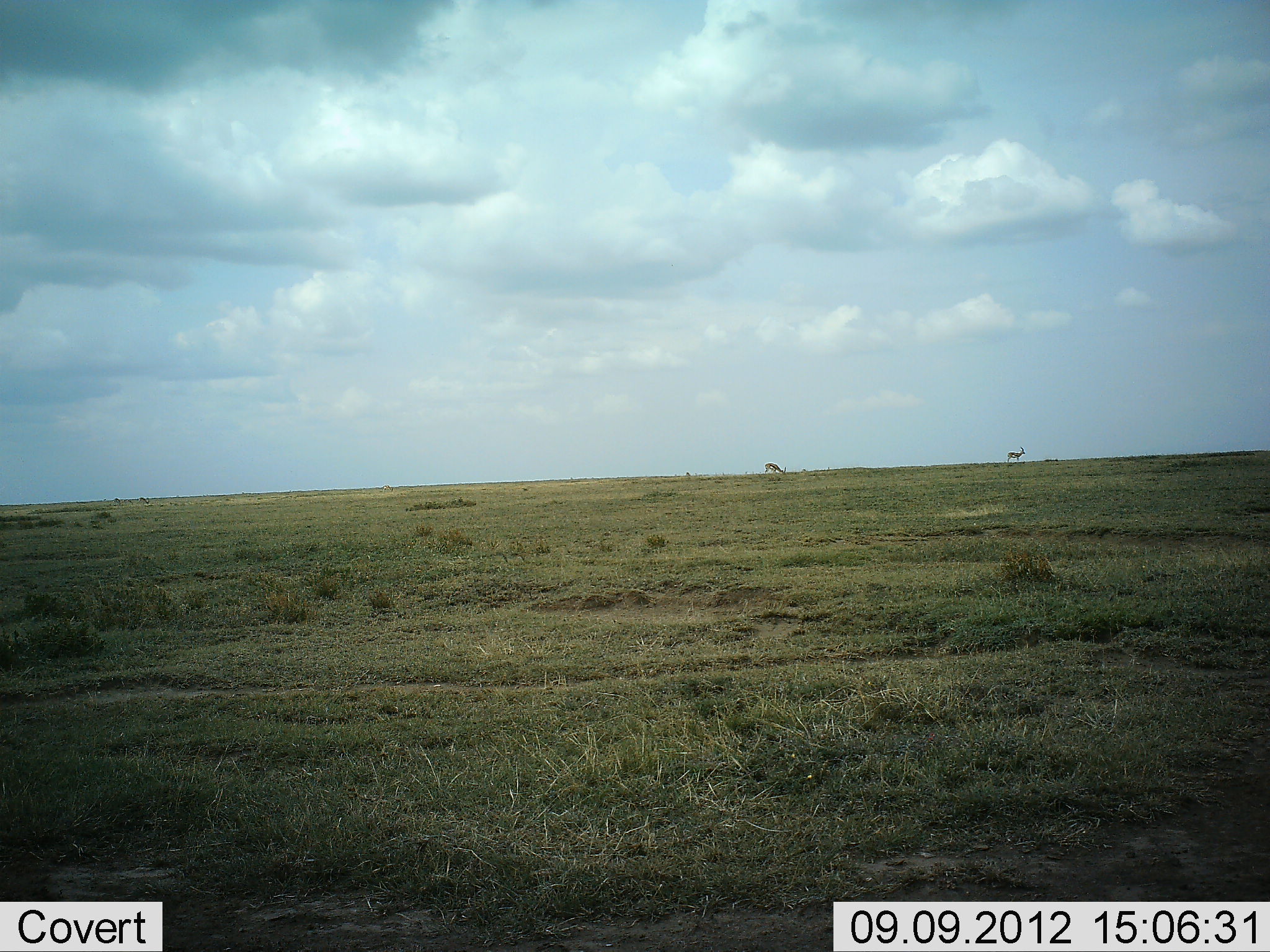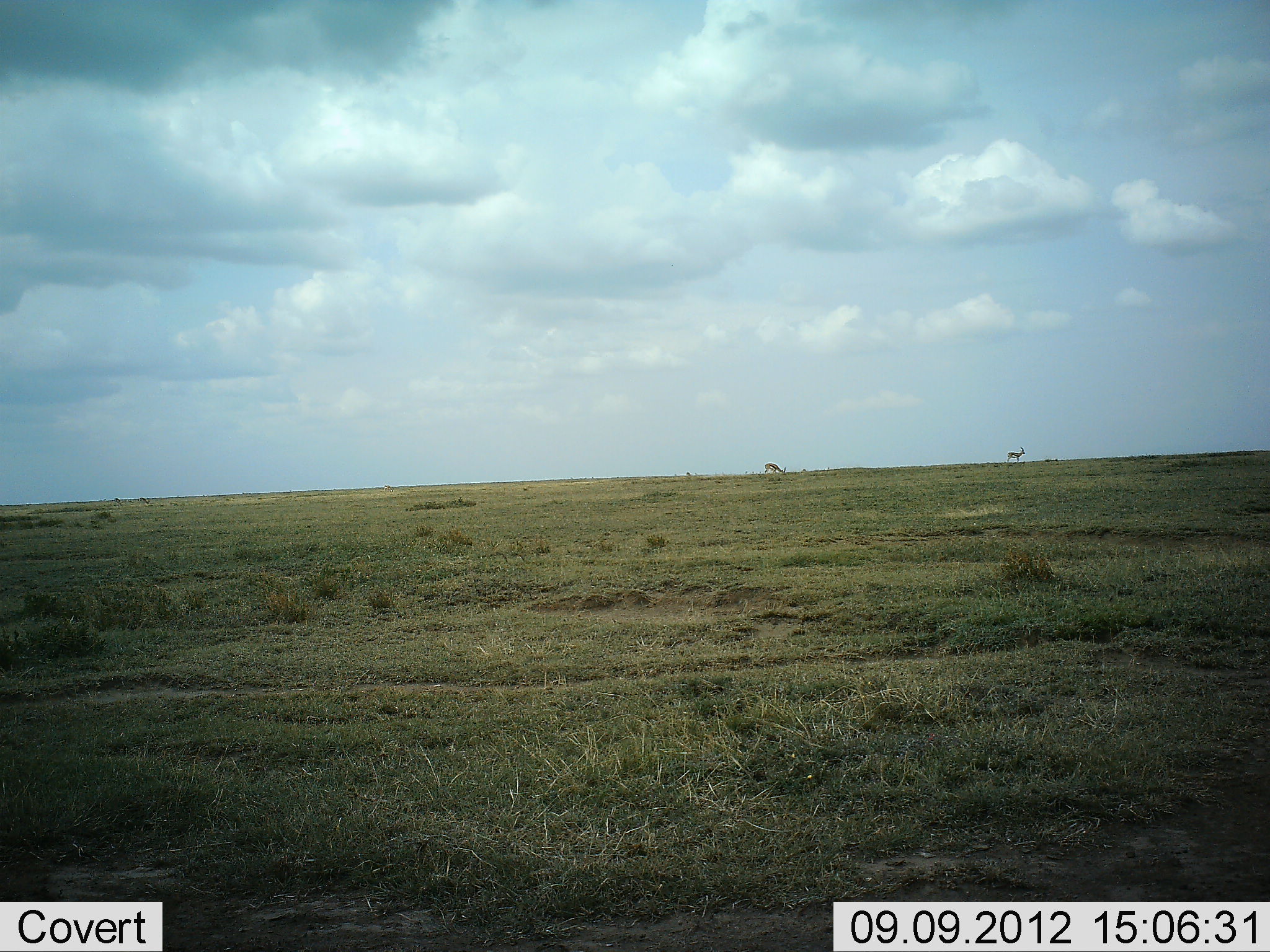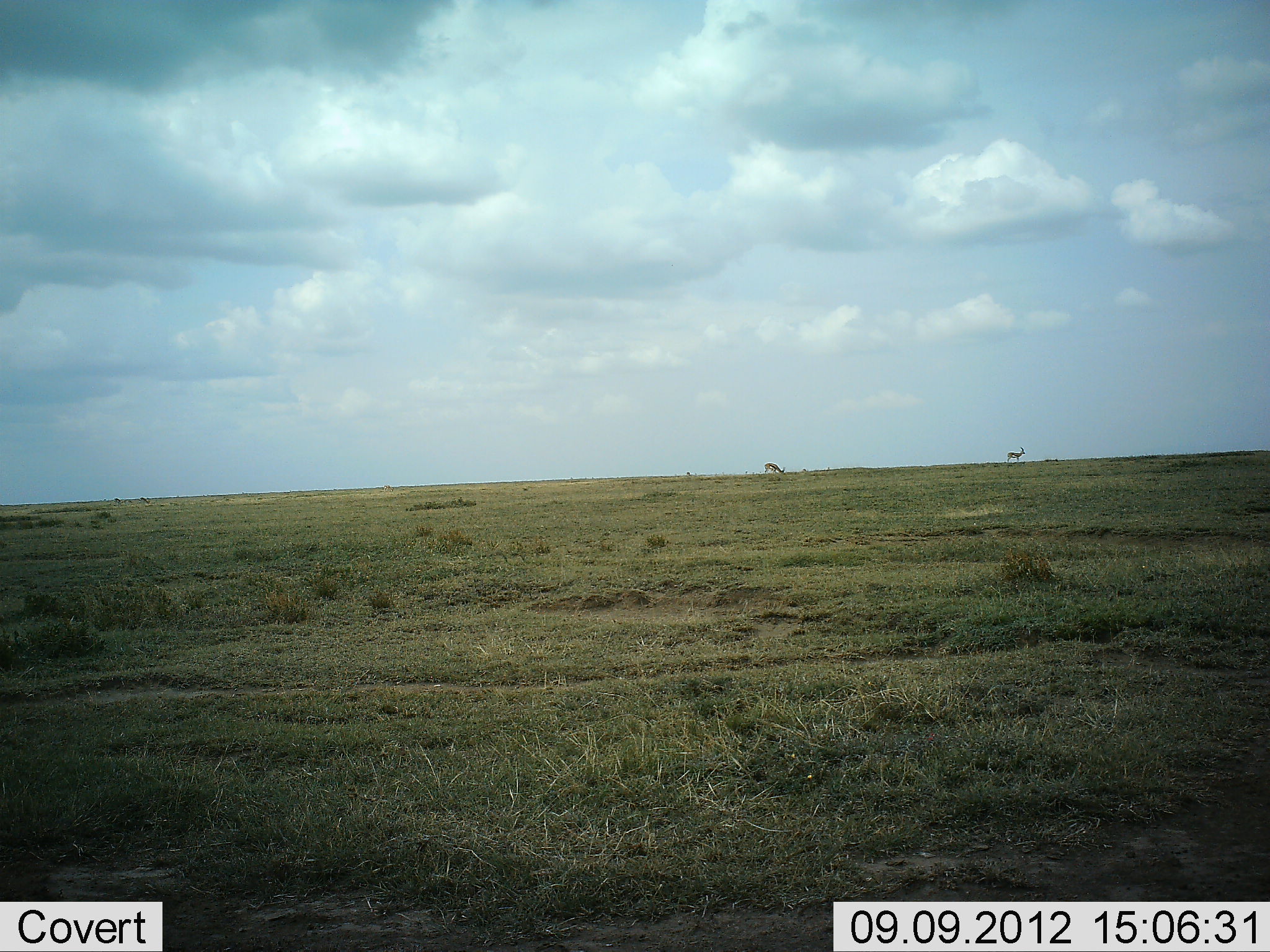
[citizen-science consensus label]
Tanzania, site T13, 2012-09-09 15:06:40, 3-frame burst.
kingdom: Animalia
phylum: Chordata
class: Mammalia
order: Artiodactyla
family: Bovidae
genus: Eudorcas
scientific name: Eudorcas thomsonii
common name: thomson's gazelle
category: gazellethomsons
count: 4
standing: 83%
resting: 0%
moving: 0%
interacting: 0%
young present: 0%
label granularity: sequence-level